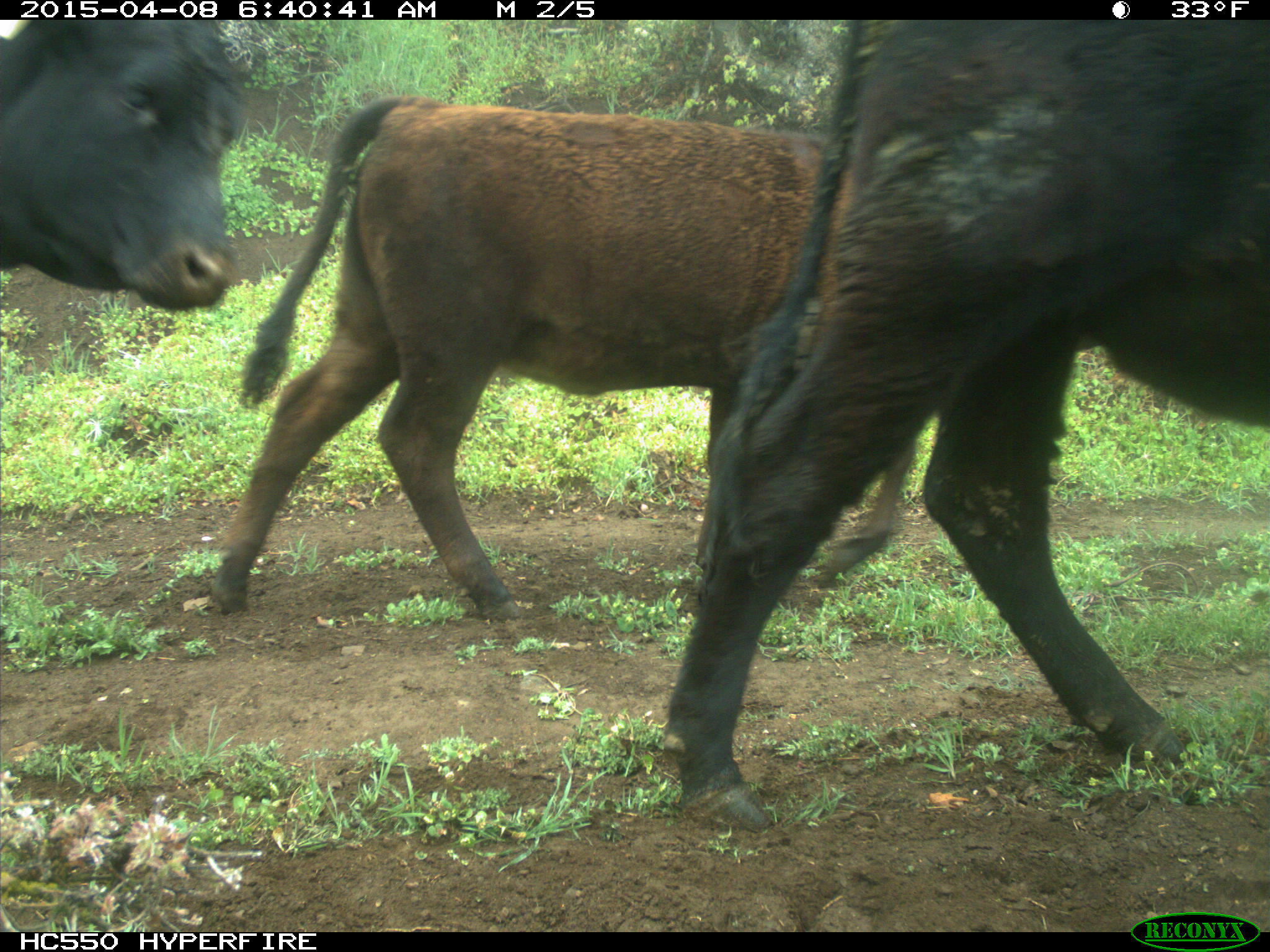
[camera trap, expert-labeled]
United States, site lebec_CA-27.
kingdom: Animalia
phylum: Chordata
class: Mammalia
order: Artiodactyla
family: Bovidae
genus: Bos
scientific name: Bos taurus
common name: domestic cow